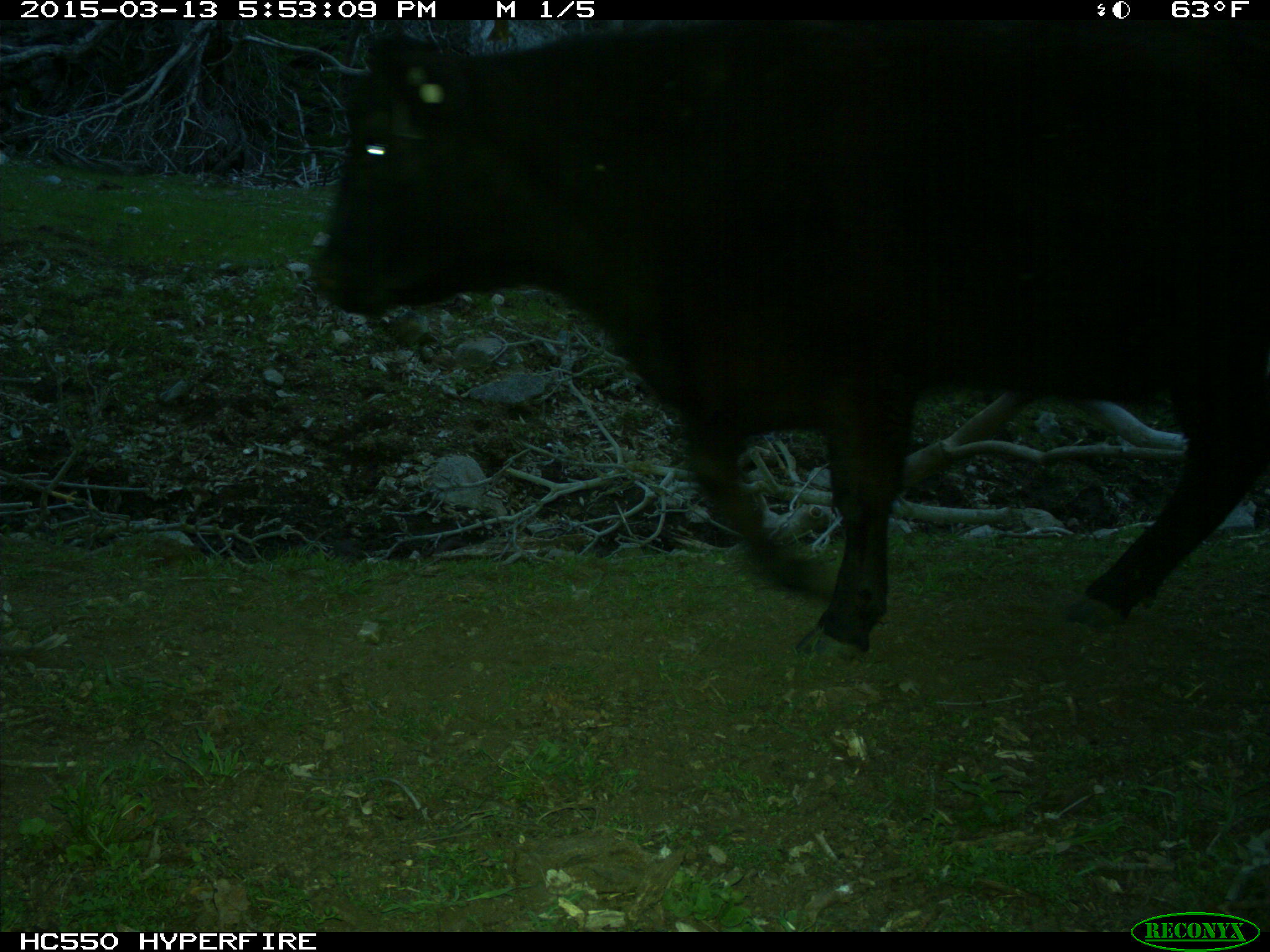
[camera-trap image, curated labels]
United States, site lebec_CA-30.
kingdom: Animalia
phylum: Chordata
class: Mammalia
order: Artiodactyla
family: Bovidae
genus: Bos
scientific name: Bos taurus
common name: domestic cow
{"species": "Bos taurus (domestic cow)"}